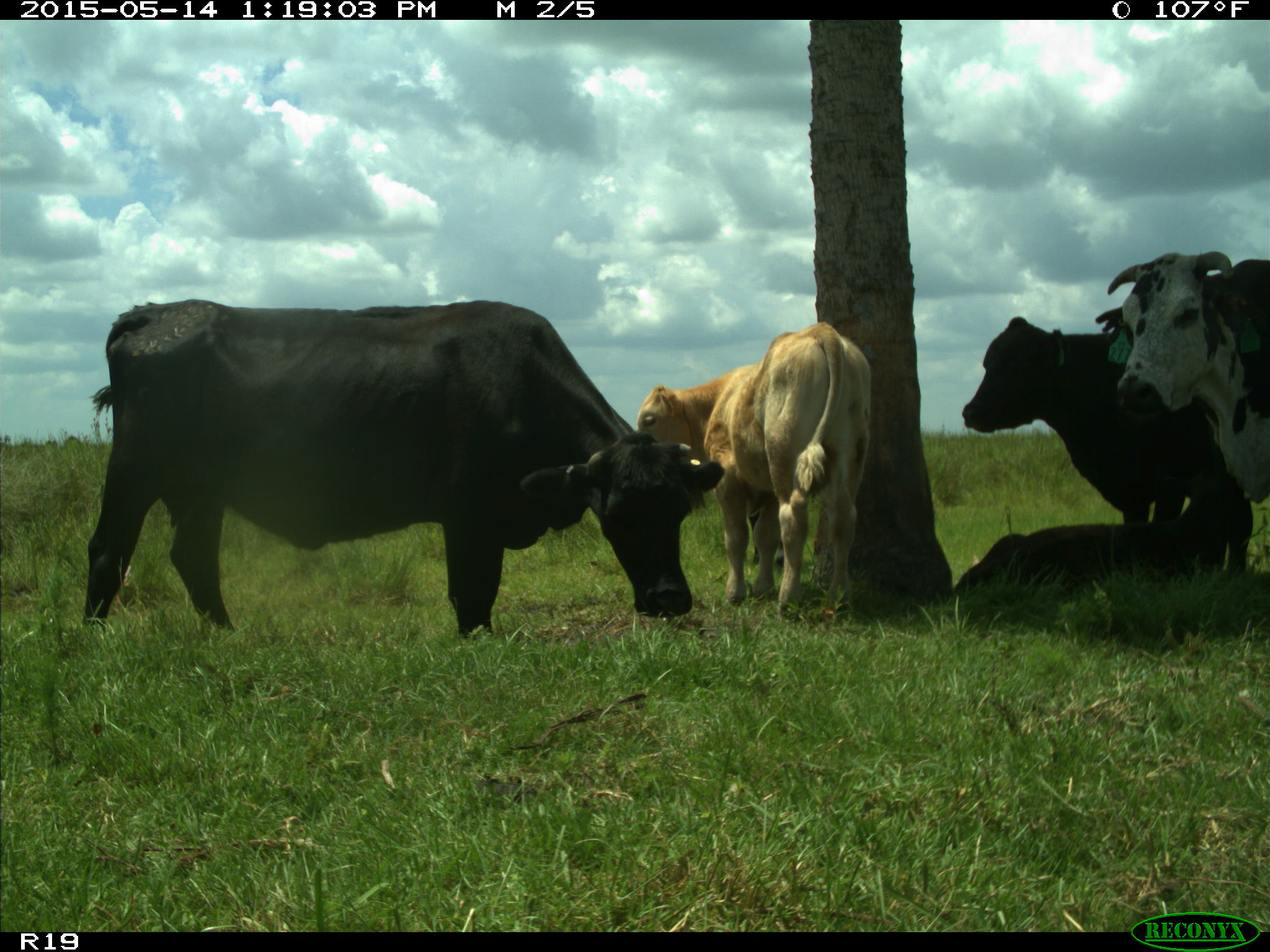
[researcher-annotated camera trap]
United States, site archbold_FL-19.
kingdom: Animalia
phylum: Chordata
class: Mammalia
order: Artiodactyla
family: Bovidae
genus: Bos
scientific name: Bos taurus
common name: domestic cow